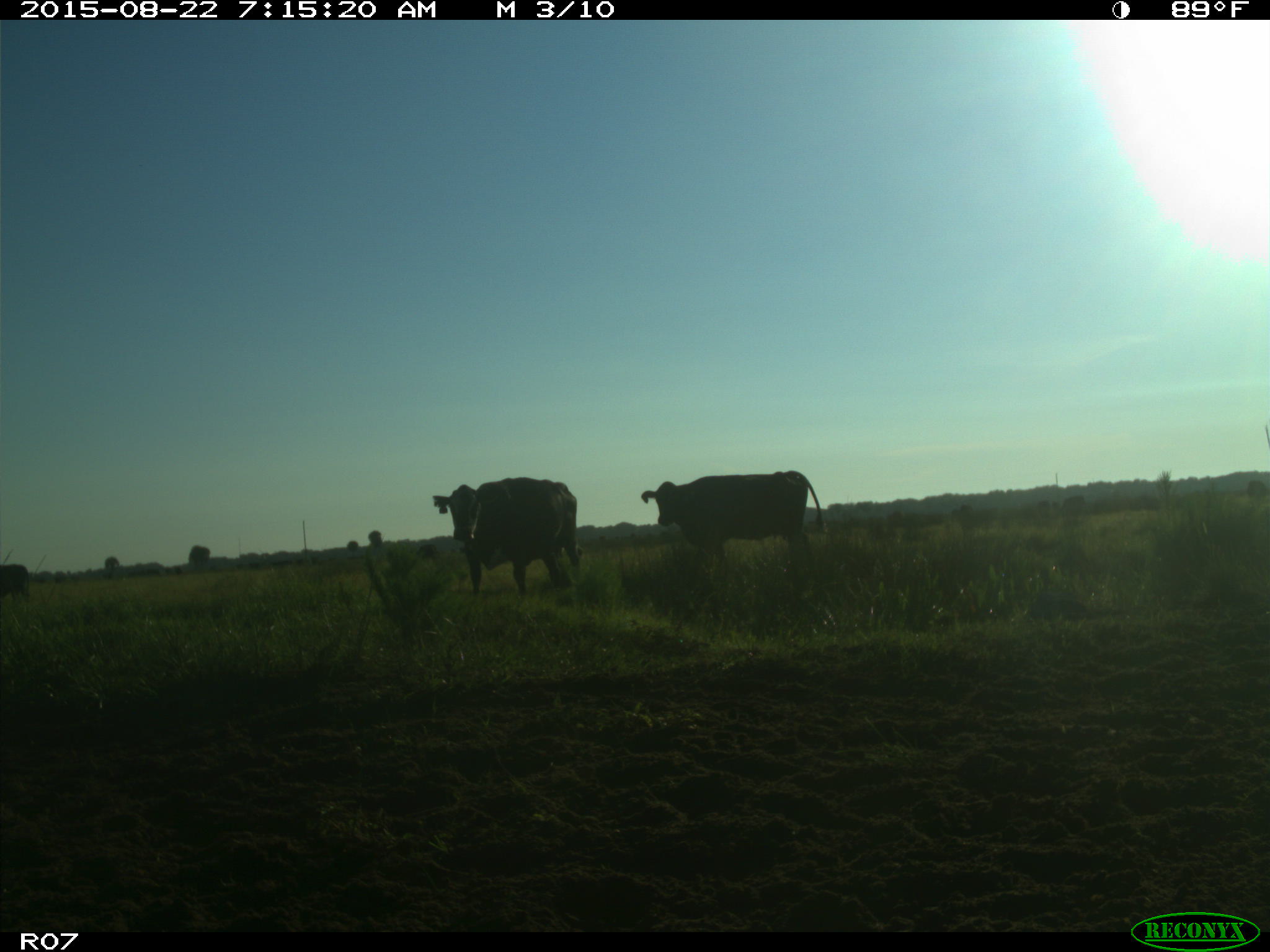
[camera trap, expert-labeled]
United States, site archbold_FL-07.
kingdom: Animalia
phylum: Chordata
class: Mammalia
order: Artiodactyla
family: Bovidae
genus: Bos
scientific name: Bos taurus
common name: domestic cow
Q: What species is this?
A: Bos taurus (domestic cow).